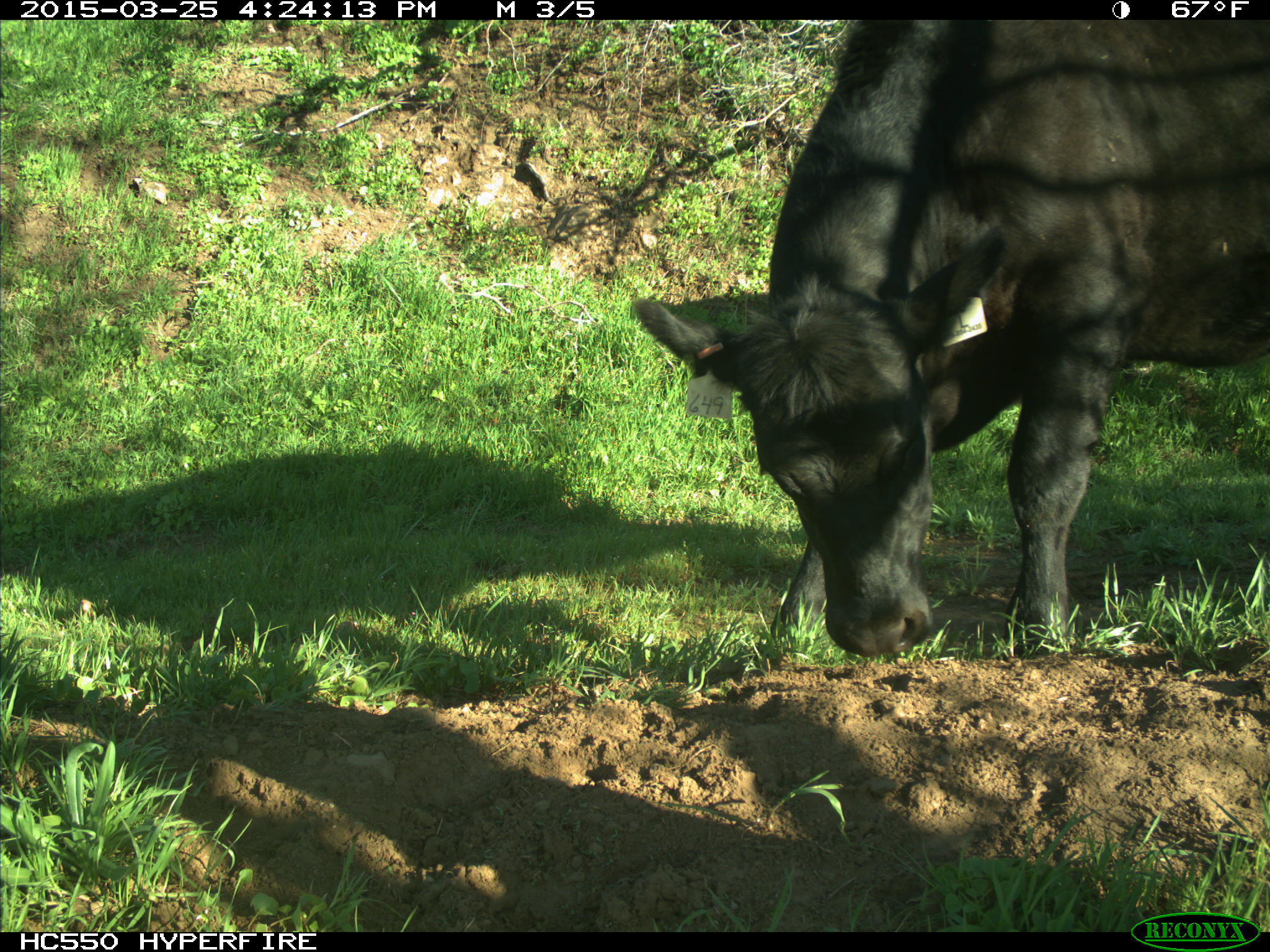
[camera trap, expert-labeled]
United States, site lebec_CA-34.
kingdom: Animalia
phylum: Chordata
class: Mammalia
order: Artiodactyla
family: Bovidae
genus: Bos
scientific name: Bos taurus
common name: domestic cow